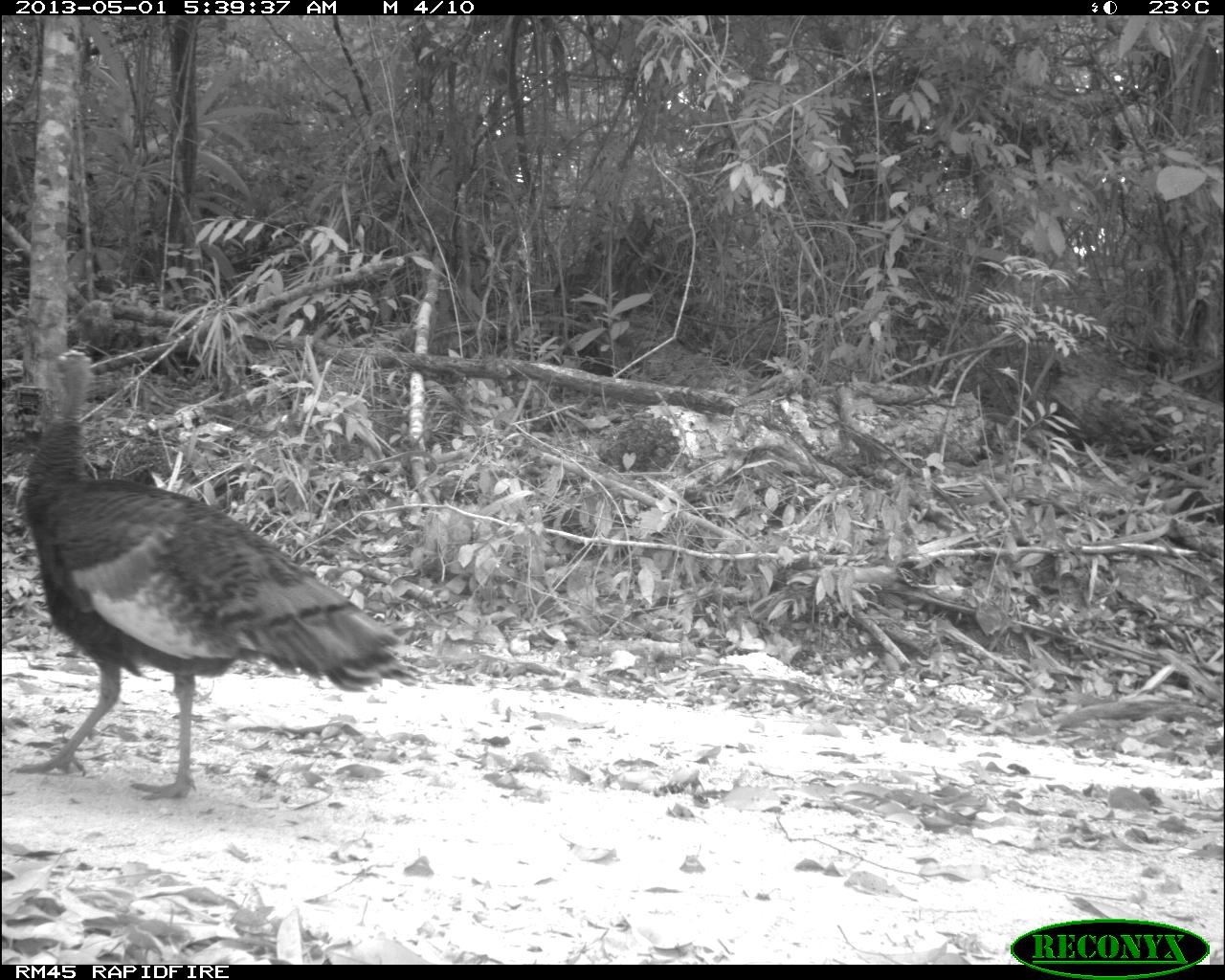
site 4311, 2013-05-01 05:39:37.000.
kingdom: Animalia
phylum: Chordata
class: Aves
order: Galliformes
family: Phasianidae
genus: Meleagris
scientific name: Meleagris ocellata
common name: ocellated turkey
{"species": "Meleagris ocellata (ocellated turkey)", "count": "1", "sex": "female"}